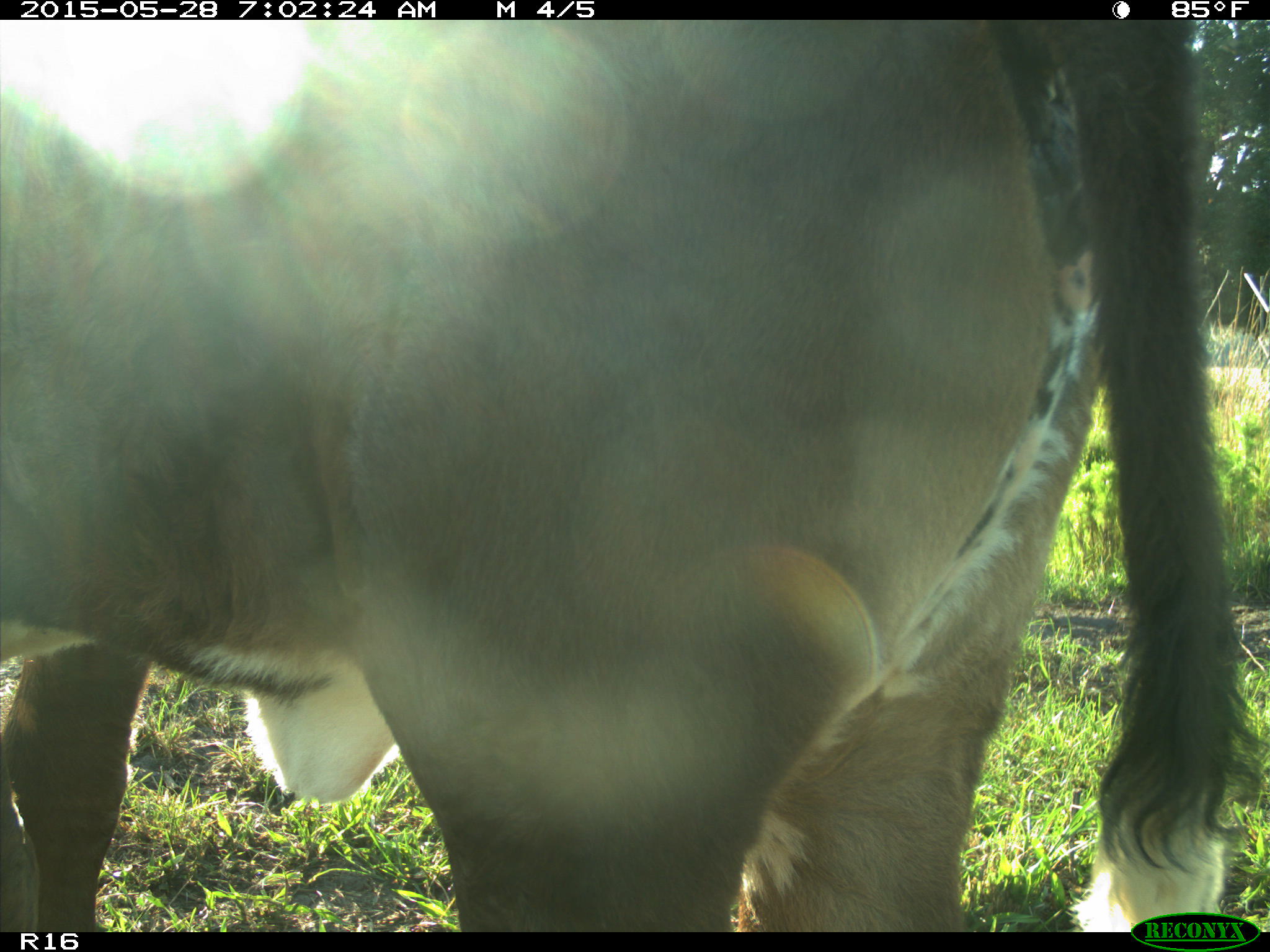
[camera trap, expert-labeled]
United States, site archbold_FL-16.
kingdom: Animalia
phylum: Chordata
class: Mammalia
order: Artiodactyla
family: Bovidae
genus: Bos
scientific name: Bos taurus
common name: domestic cow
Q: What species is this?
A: Bos taurus (domestic cow).